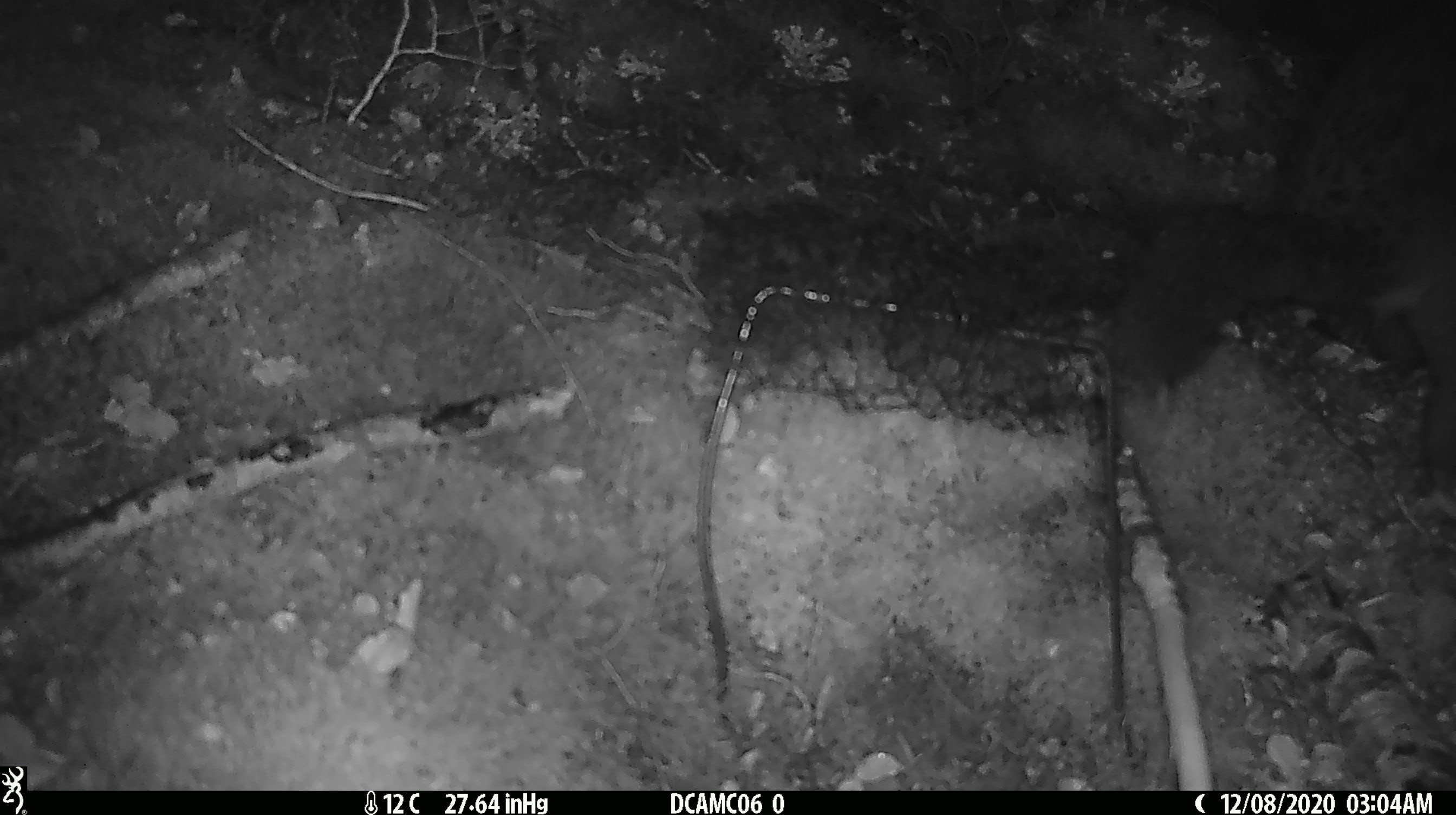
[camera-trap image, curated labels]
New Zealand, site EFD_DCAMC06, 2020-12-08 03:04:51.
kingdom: Animalia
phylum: Chordata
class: Mammalia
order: Diprotodontia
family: Phalangeridae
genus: Trichosurus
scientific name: Trichosurus vulpecula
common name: common brushtail possum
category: possum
Possum (common brushtail possum) (Trichosurus vulpecula).